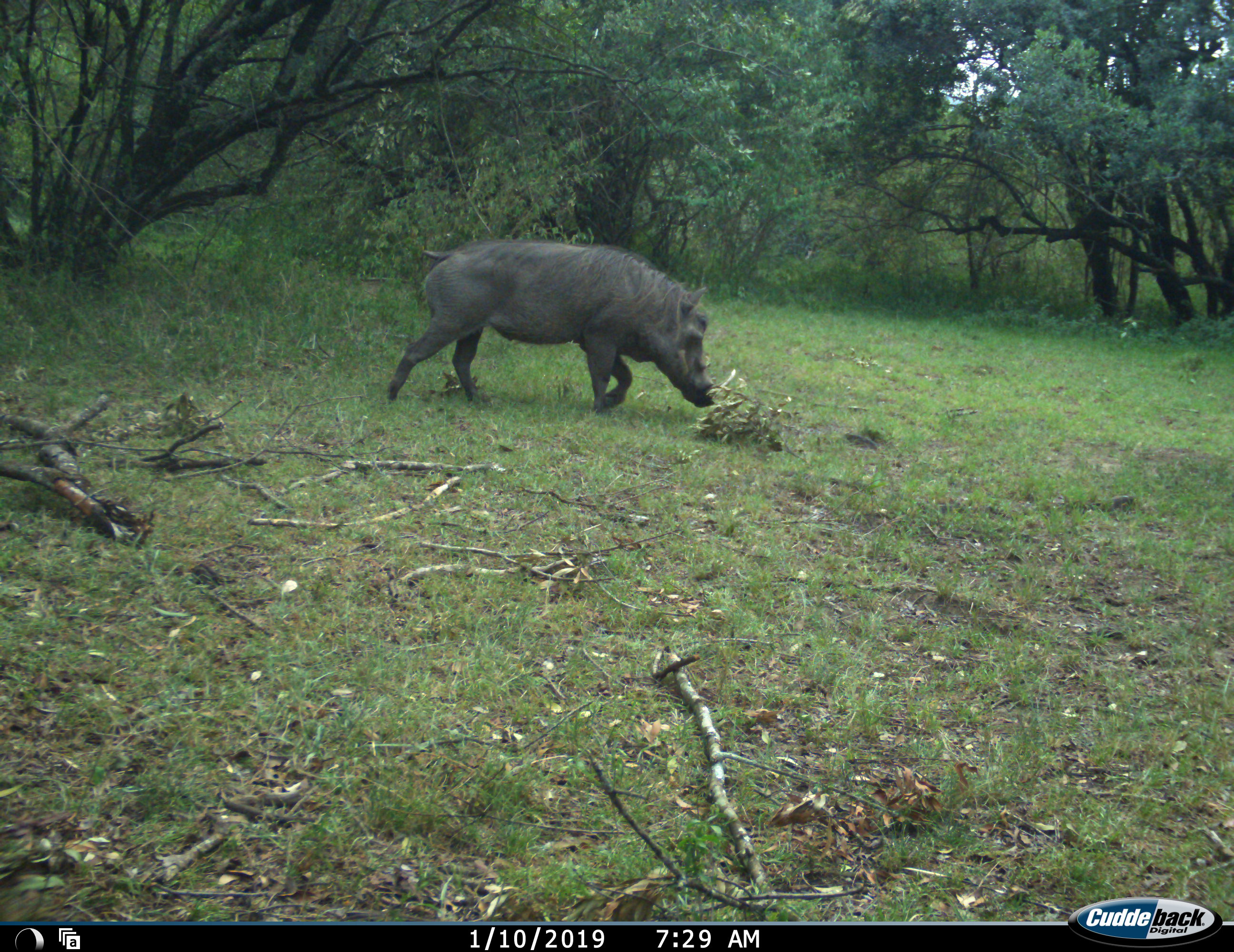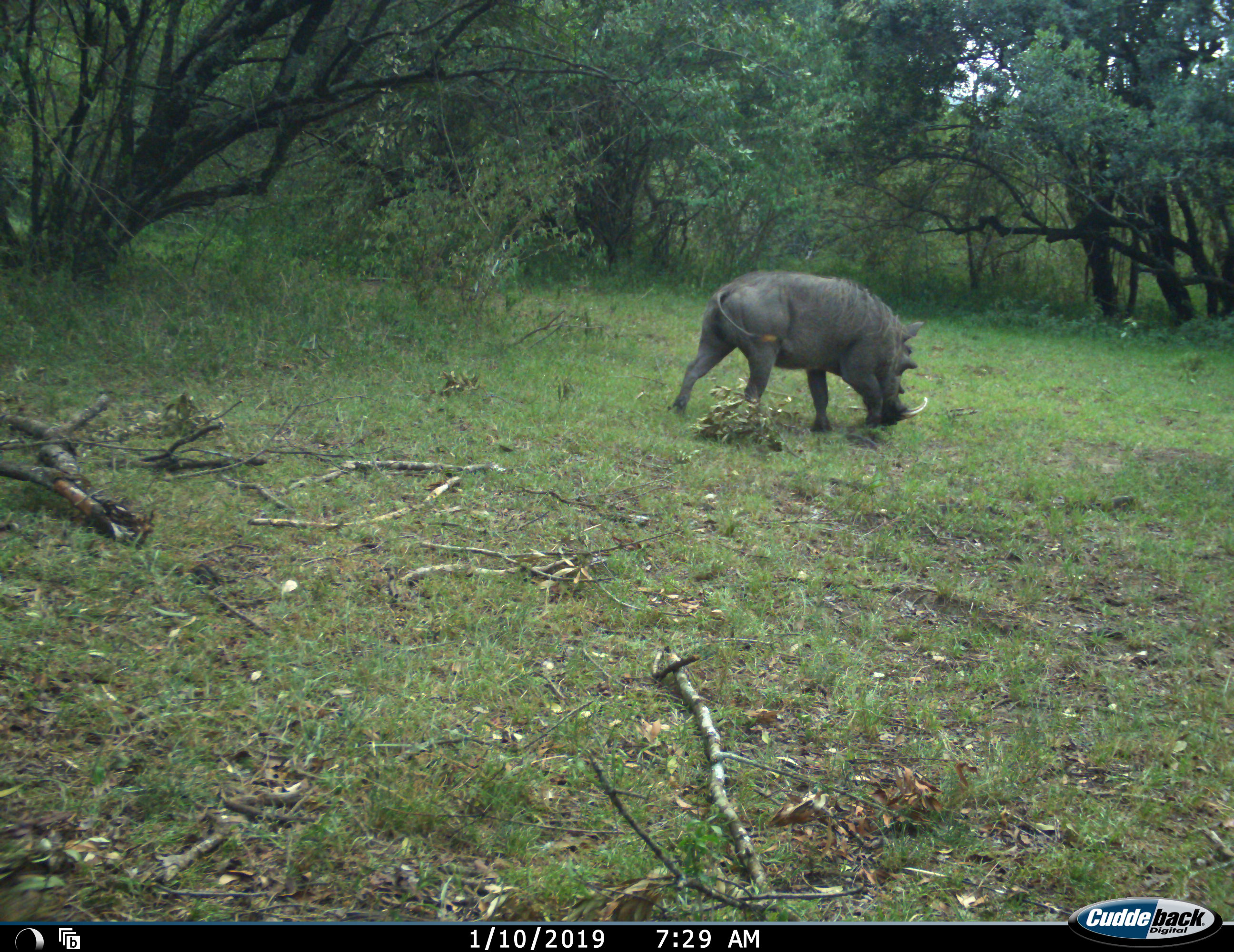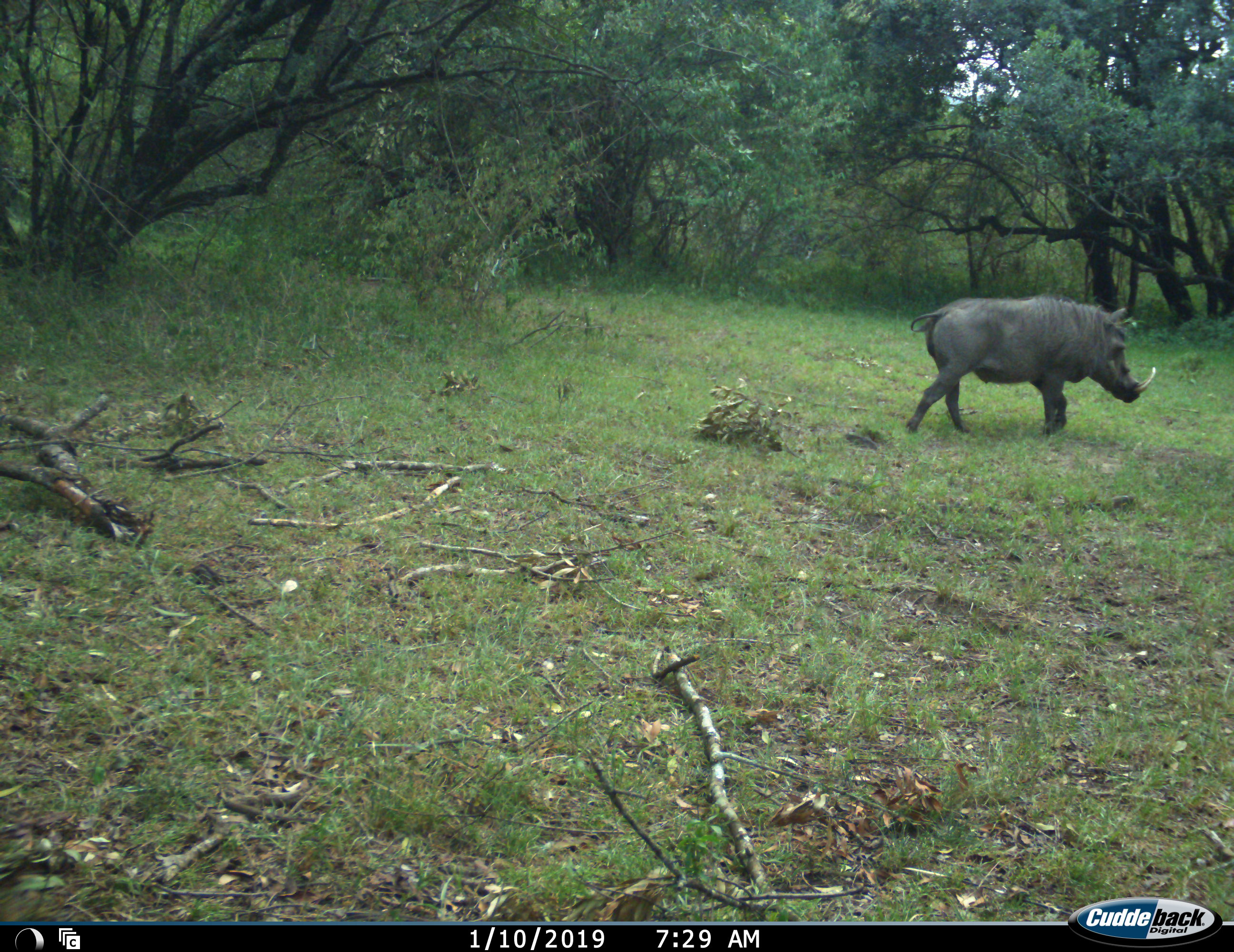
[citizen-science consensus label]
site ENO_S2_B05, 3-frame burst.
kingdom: Animalia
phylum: Chordata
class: Mammalia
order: Artiodactyla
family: Suidae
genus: Phacochoerus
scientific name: Phacochoerus africanus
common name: warthog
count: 1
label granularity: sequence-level